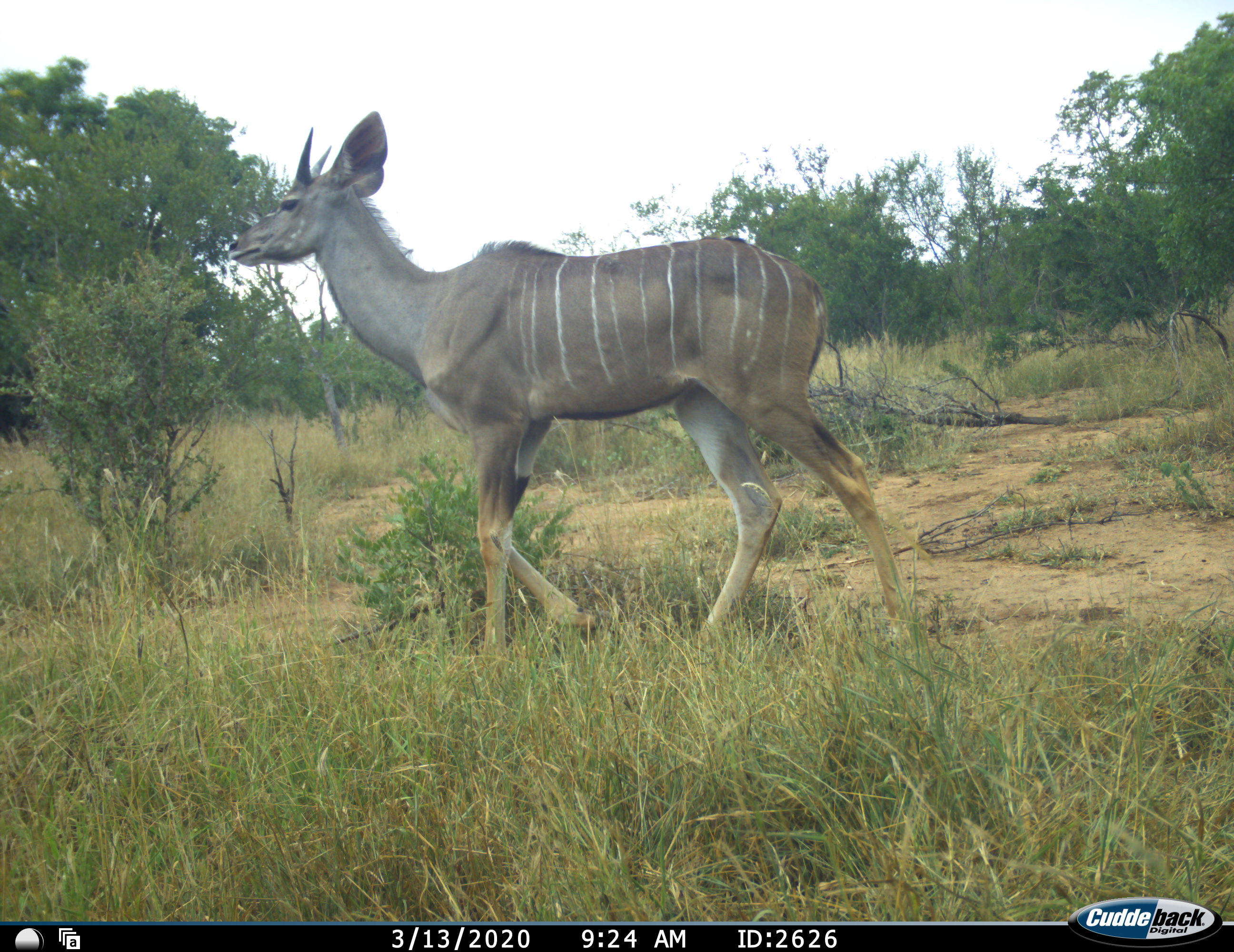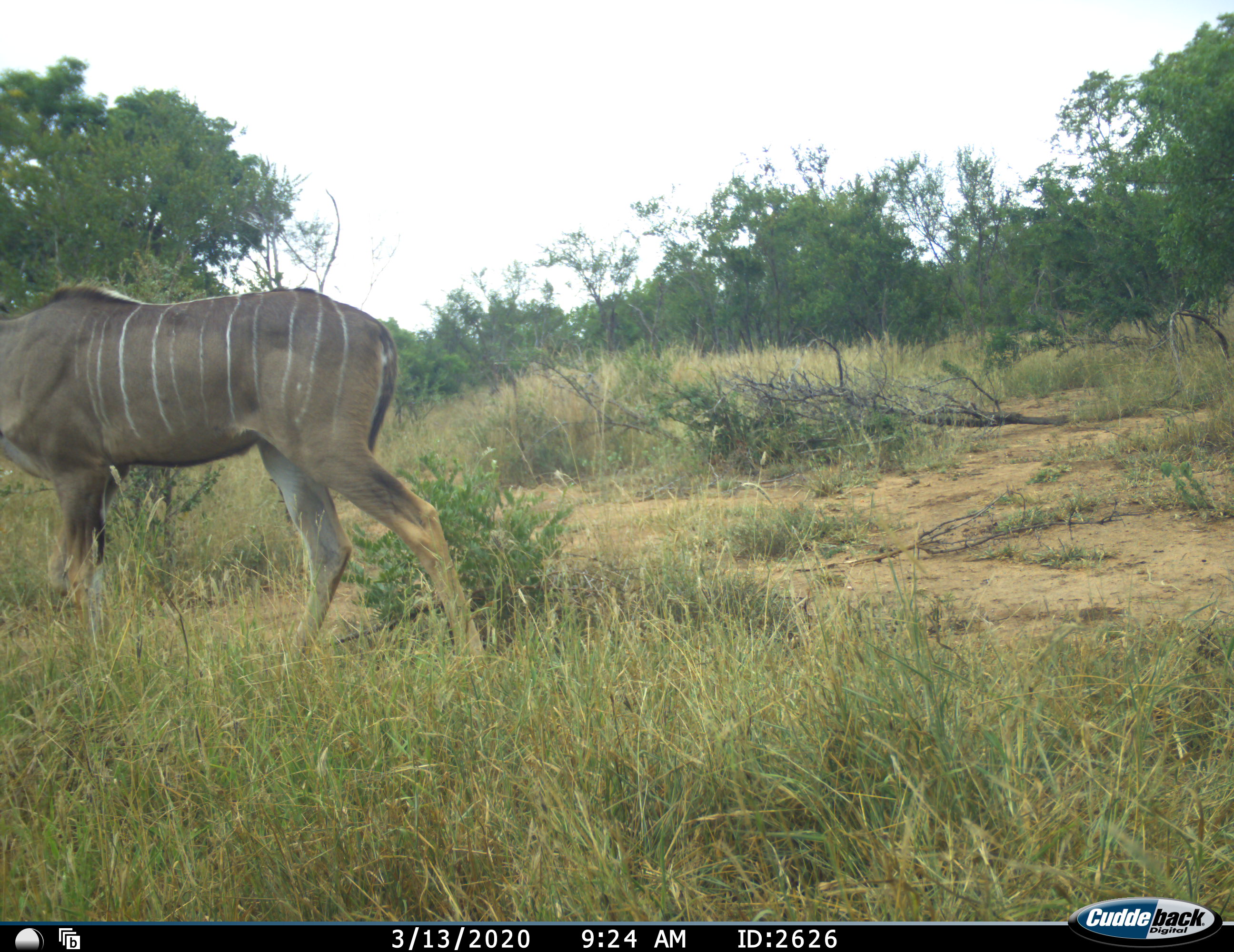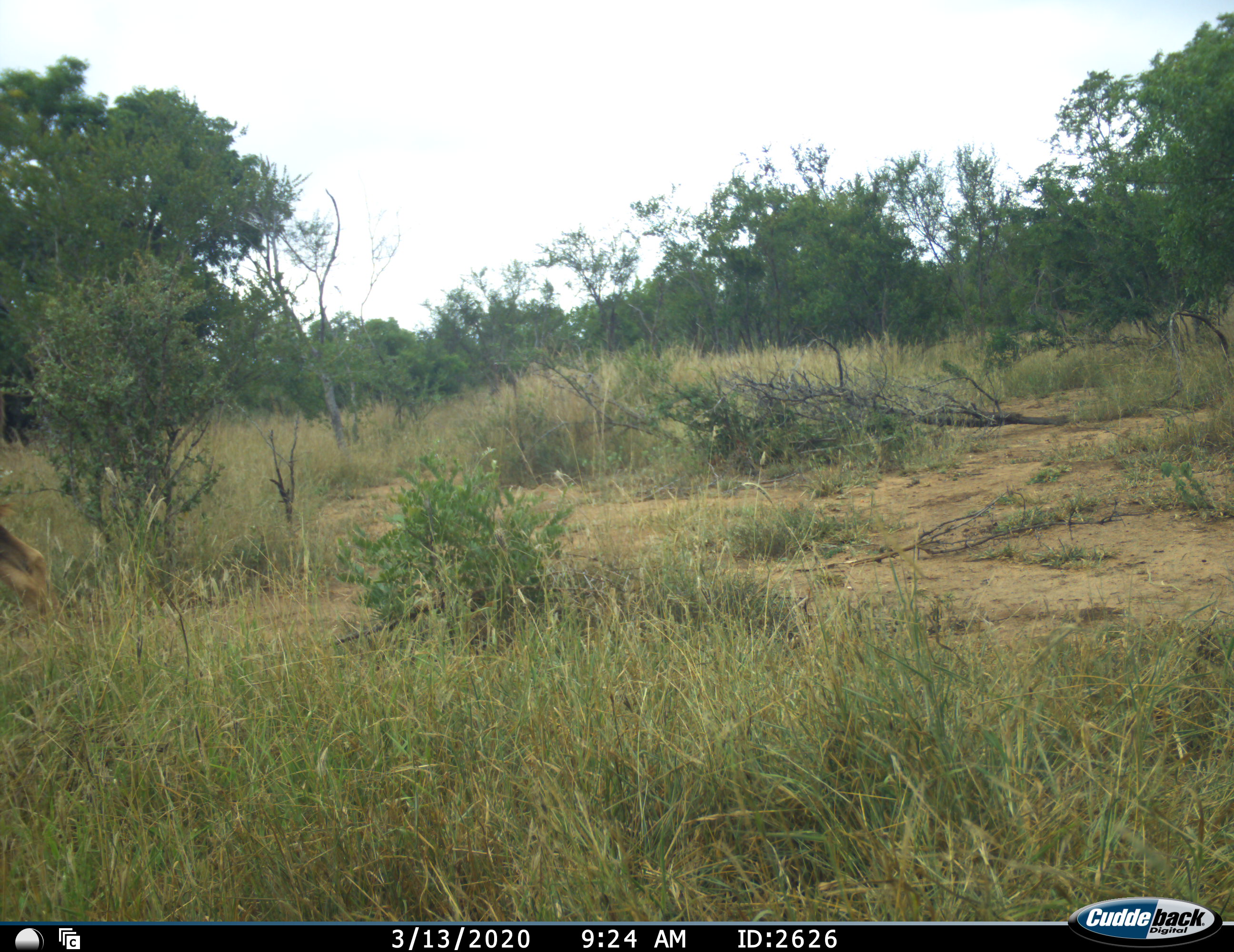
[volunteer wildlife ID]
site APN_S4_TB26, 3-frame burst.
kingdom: Animalia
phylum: Chordata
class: Mammalia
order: Artiodactyla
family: Bovidae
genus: Tragelaphus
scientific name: Tragelaphus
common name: kudu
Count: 1.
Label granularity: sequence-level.